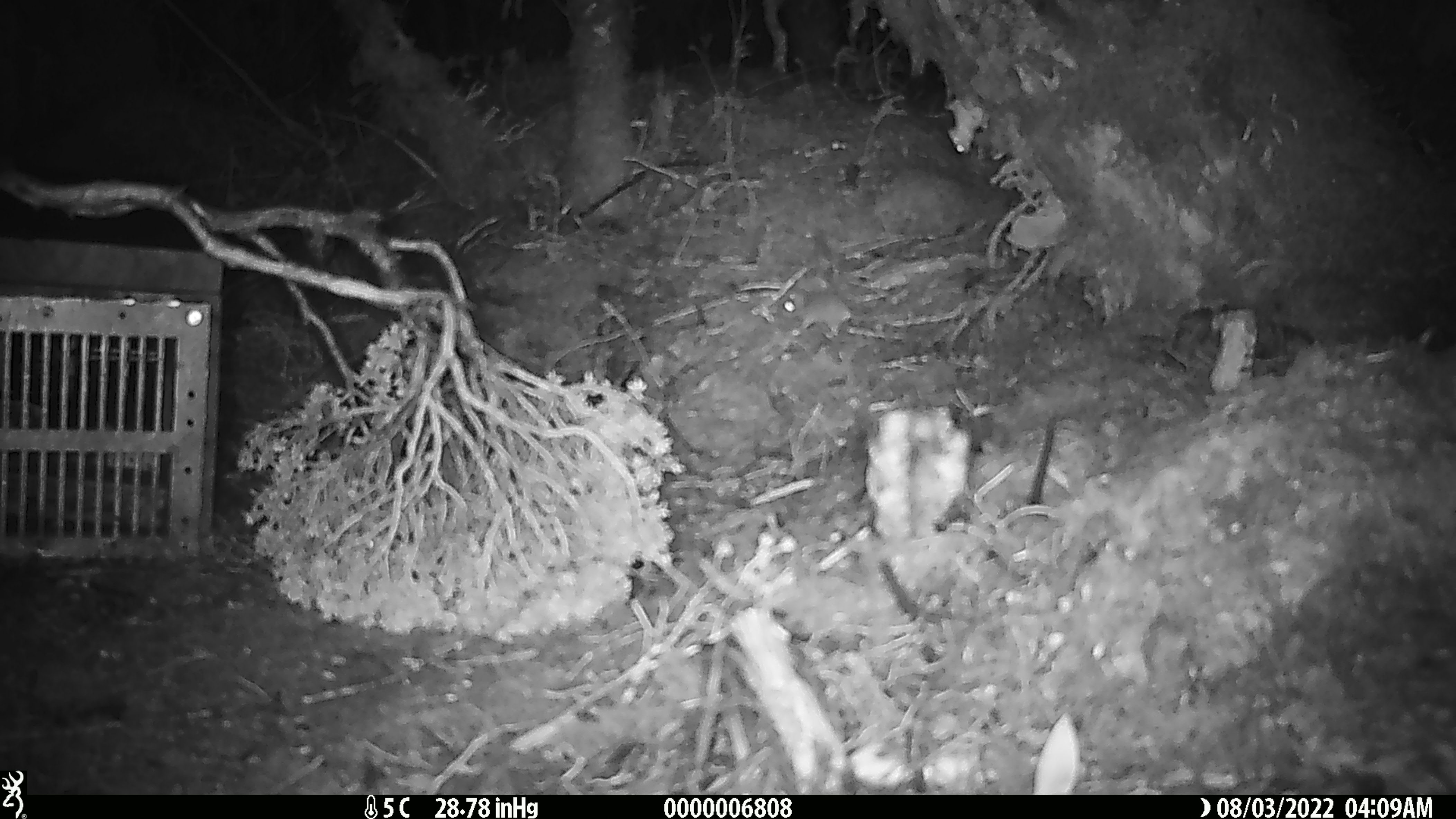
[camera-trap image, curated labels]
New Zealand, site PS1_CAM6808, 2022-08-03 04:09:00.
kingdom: Animalia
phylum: Chordata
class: Mammalia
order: Rodentia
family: Muridae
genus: Mus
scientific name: Mus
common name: mouse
Mouse (Mus).